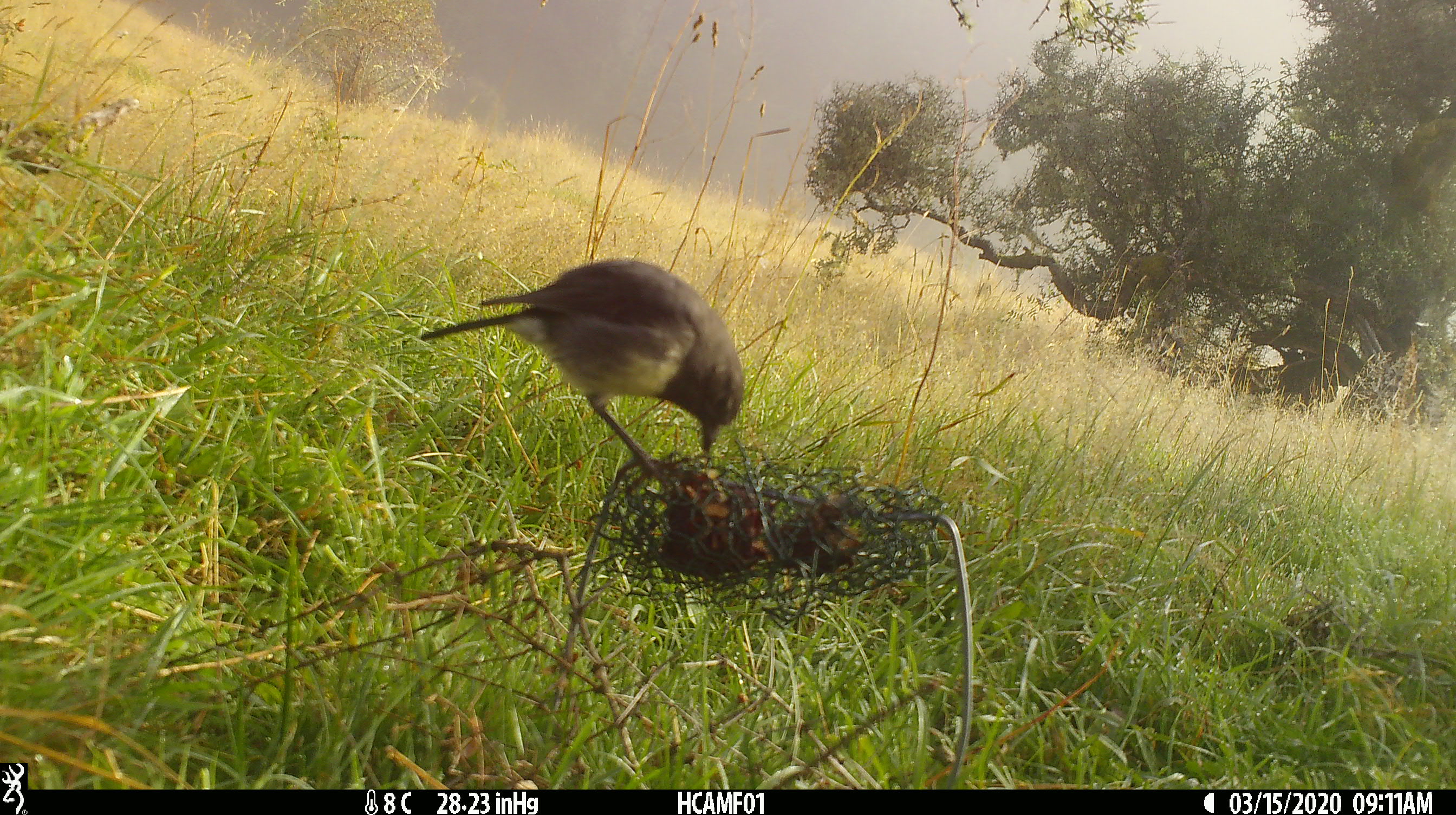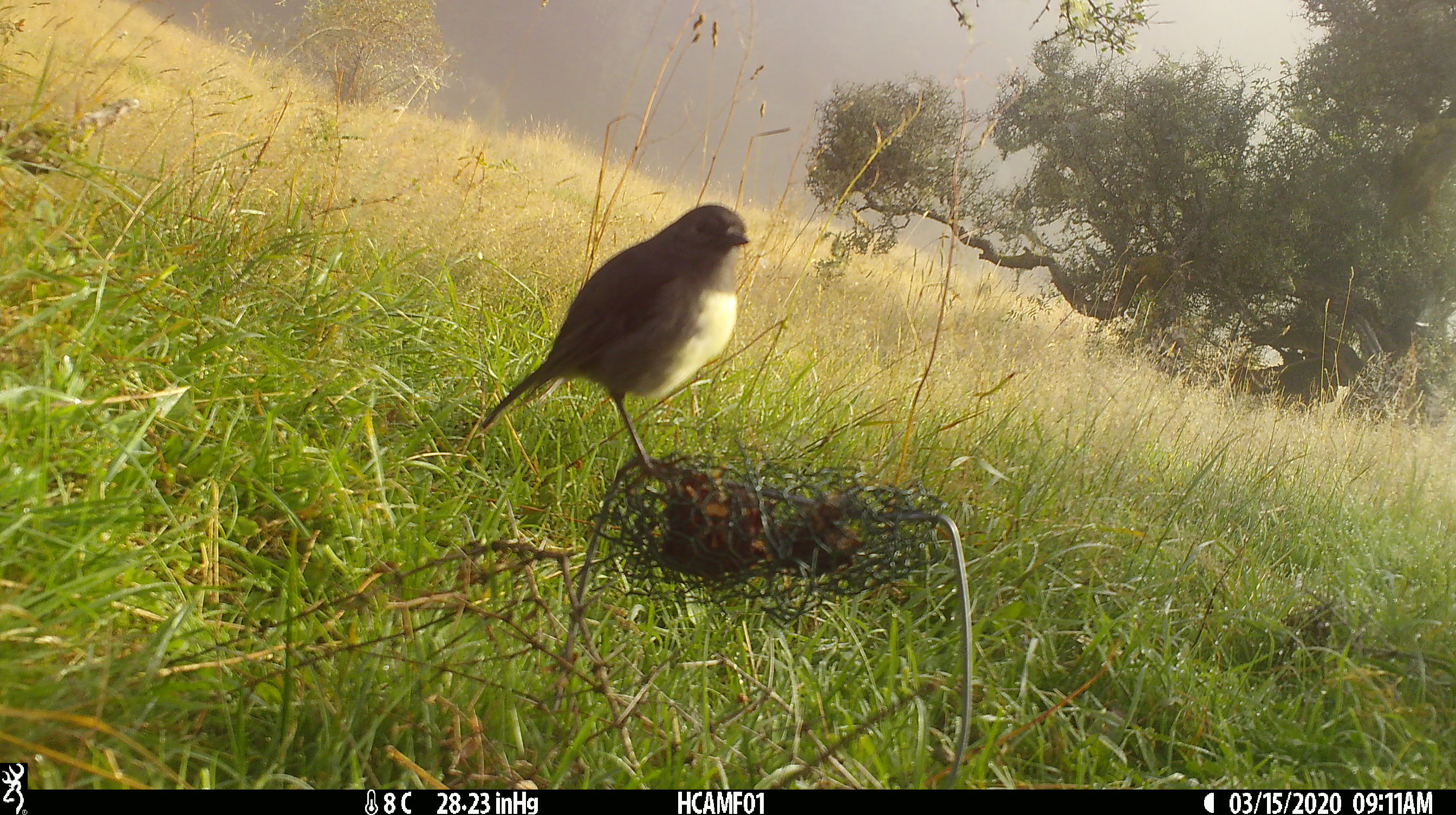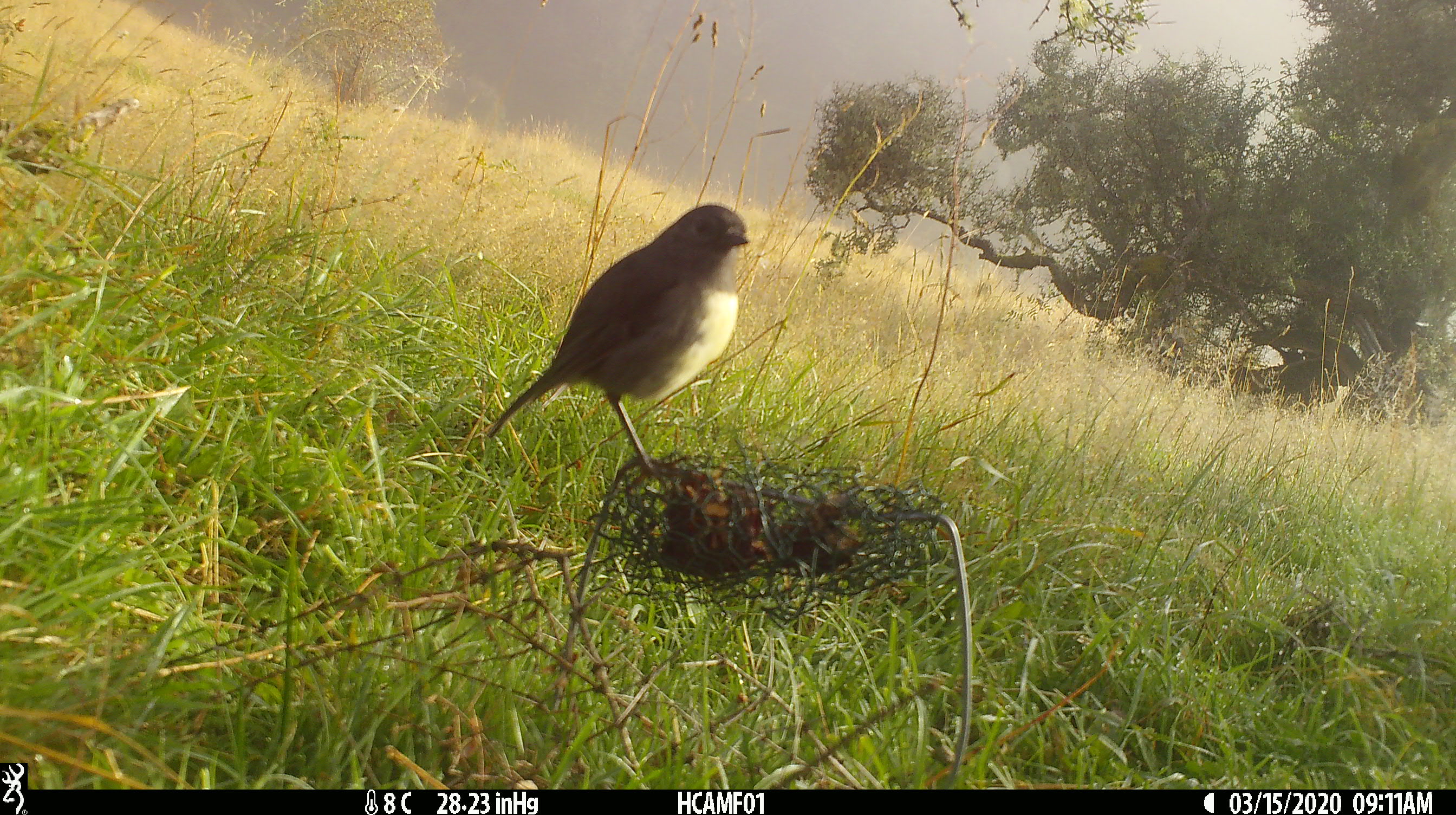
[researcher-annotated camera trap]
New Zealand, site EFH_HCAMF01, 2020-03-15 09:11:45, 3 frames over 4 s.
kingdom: Animalia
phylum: Chordata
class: Aves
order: Passeriformes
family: Petroicidae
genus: Petroica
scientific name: Petroica australis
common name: new zealand robin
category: robin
Robin (new zealand robin) (Petroica australis).